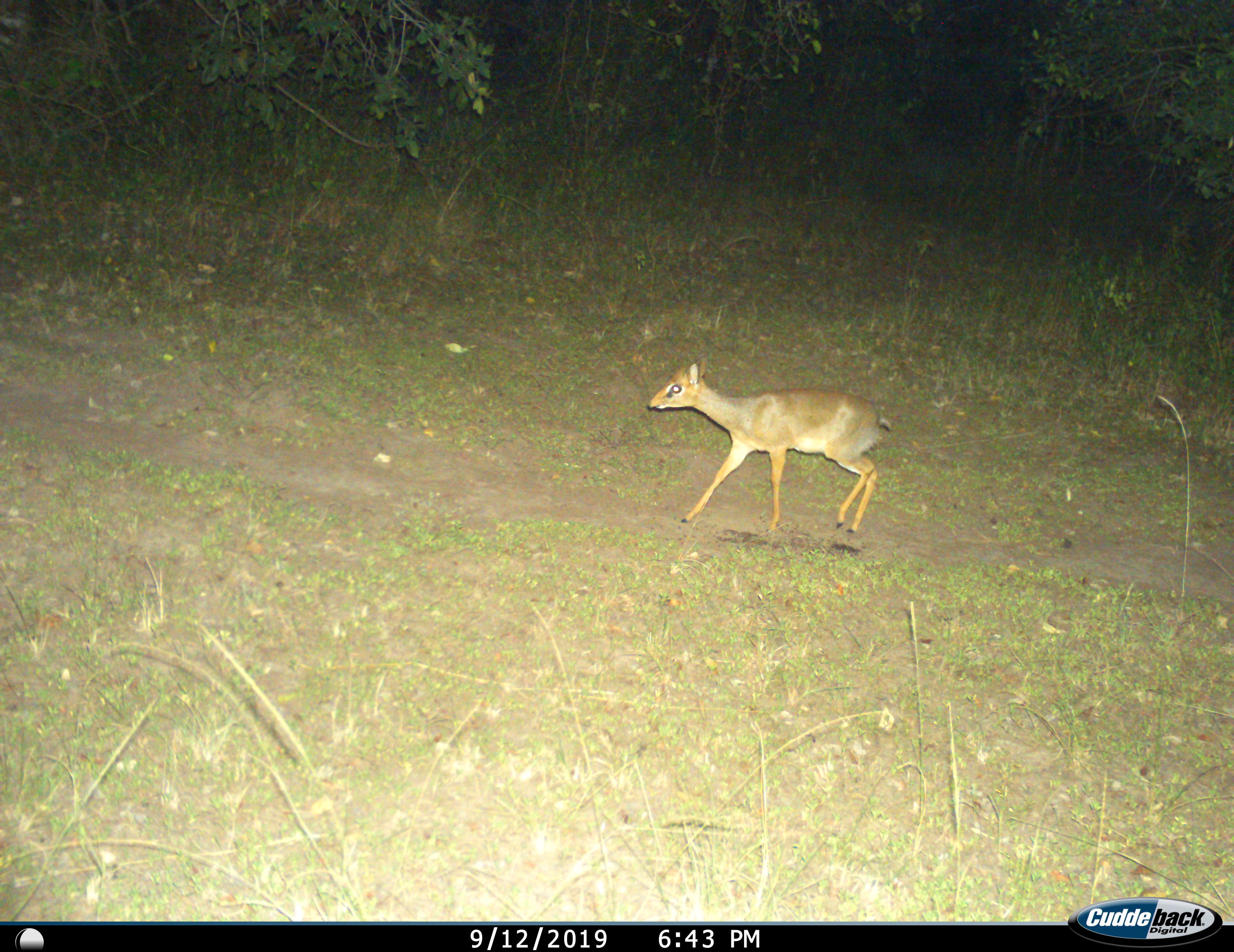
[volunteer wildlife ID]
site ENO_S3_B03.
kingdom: Animalia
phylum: Chordata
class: Mammalia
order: Artiodactyla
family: Bovidae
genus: Madoqua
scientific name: Madoqua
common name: dik-dik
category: dikdik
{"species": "dikdik (dik-dik) (Madoqua)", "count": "1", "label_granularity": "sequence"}